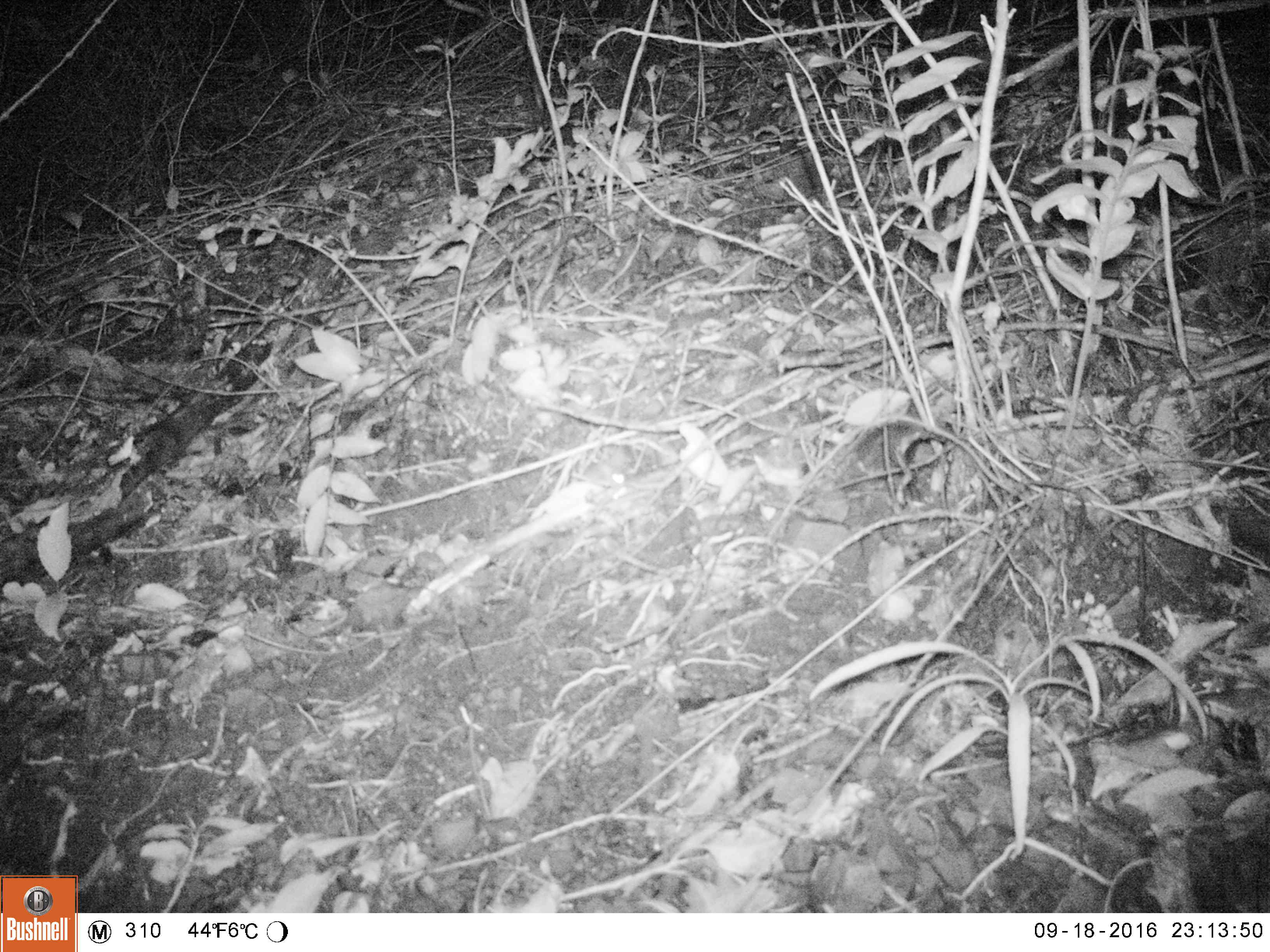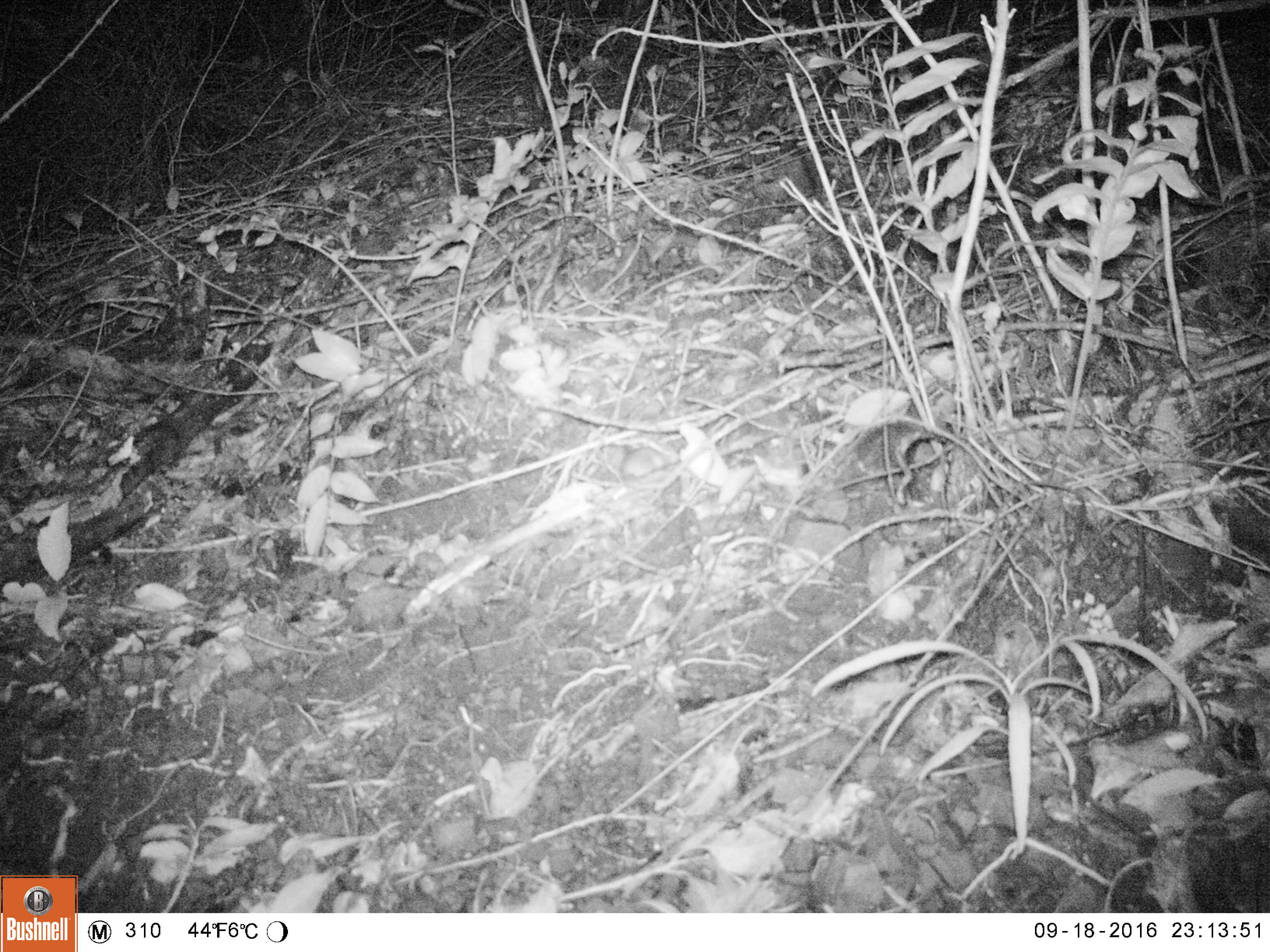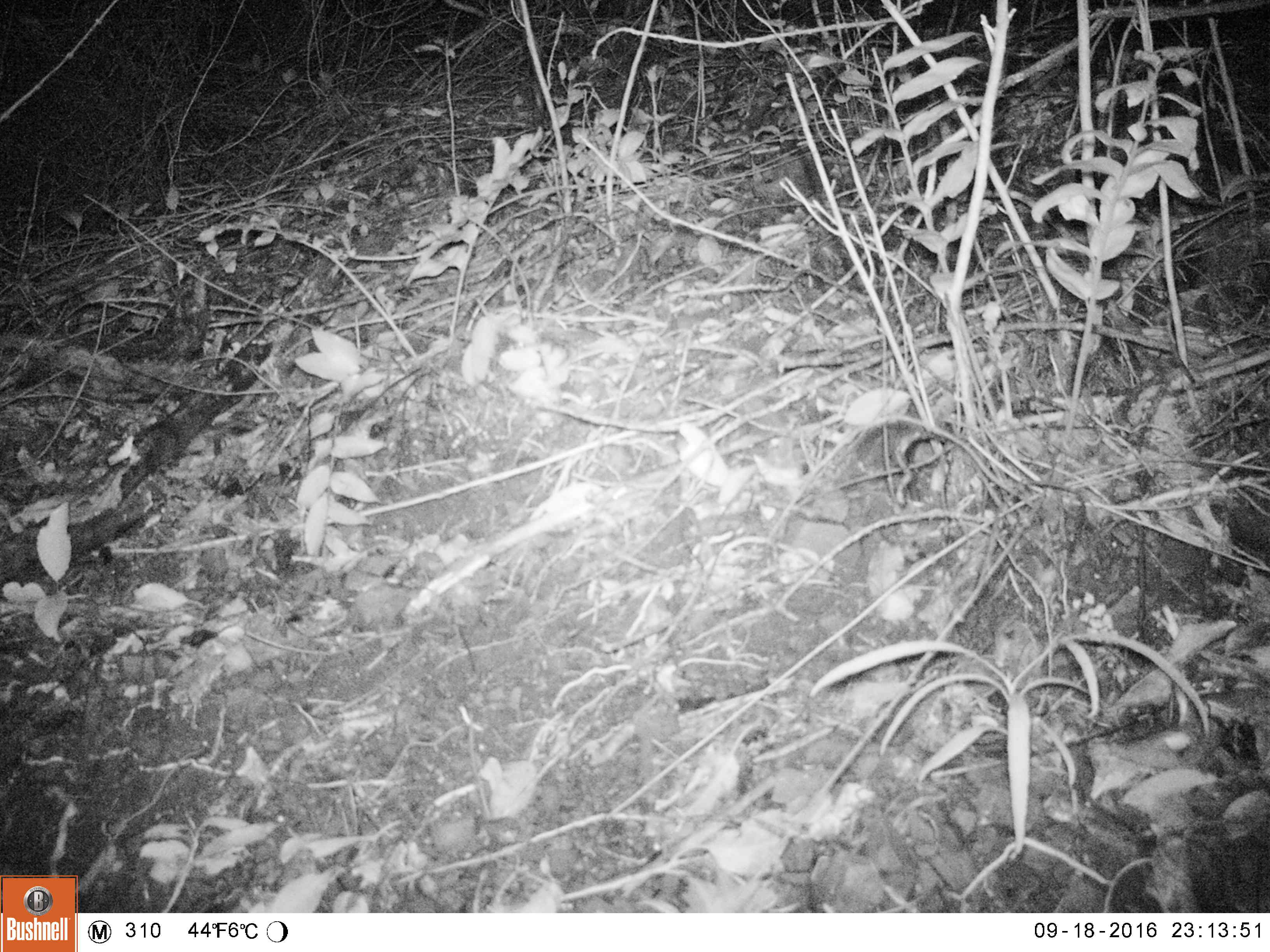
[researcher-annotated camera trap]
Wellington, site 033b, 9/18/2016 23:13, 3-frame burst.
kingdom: Animalia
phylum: Chordata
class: Mammalia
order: Rodentia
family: Muridae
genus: Mus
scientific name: Mus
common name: mouse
Mouse (Mus).